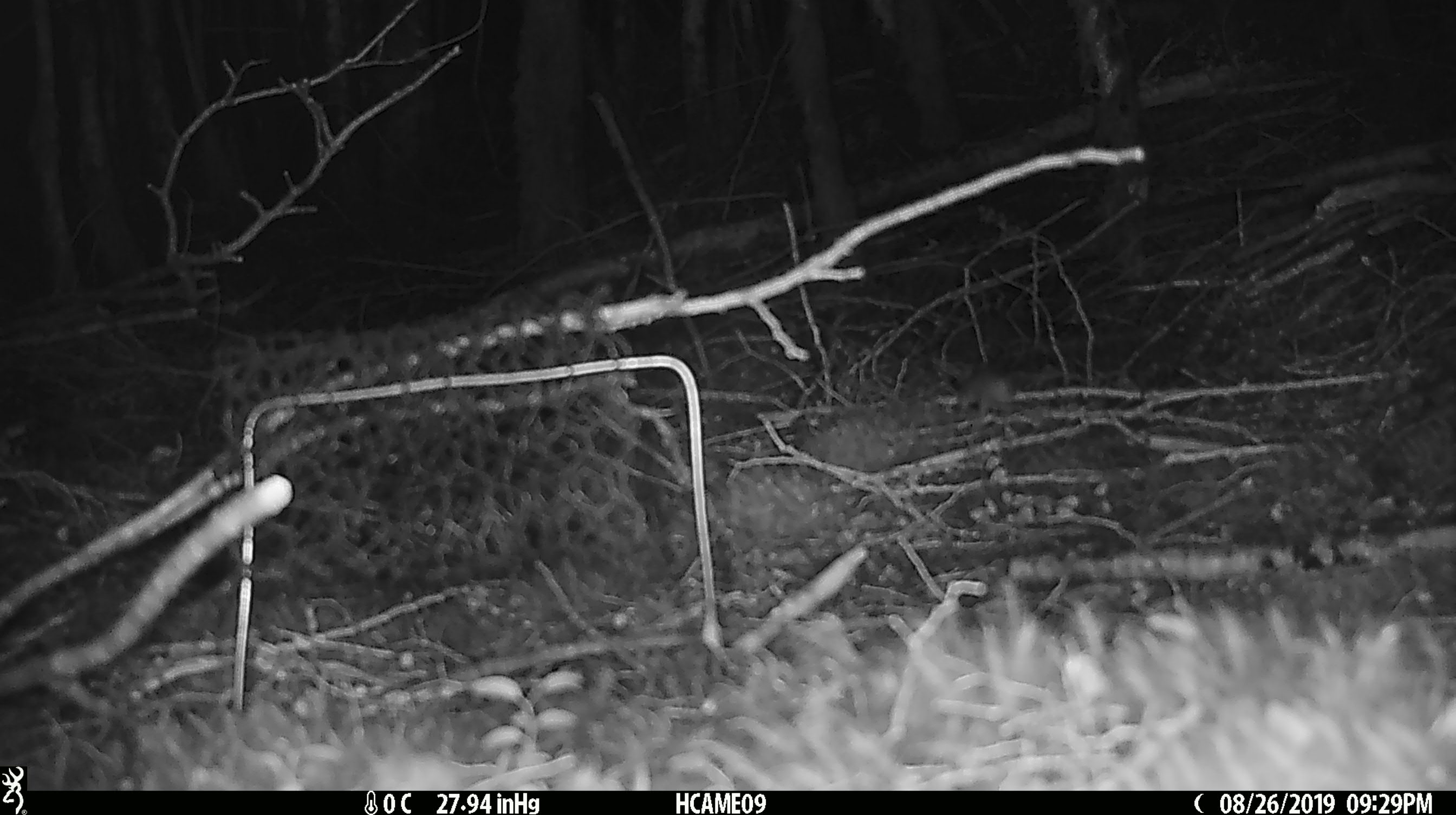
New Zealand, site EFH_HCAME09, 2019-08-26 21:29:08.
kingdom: Animalia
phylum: Chordata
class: Mammalia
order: Rodentia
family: Muridae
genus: Mus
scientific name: Mus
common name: mouse